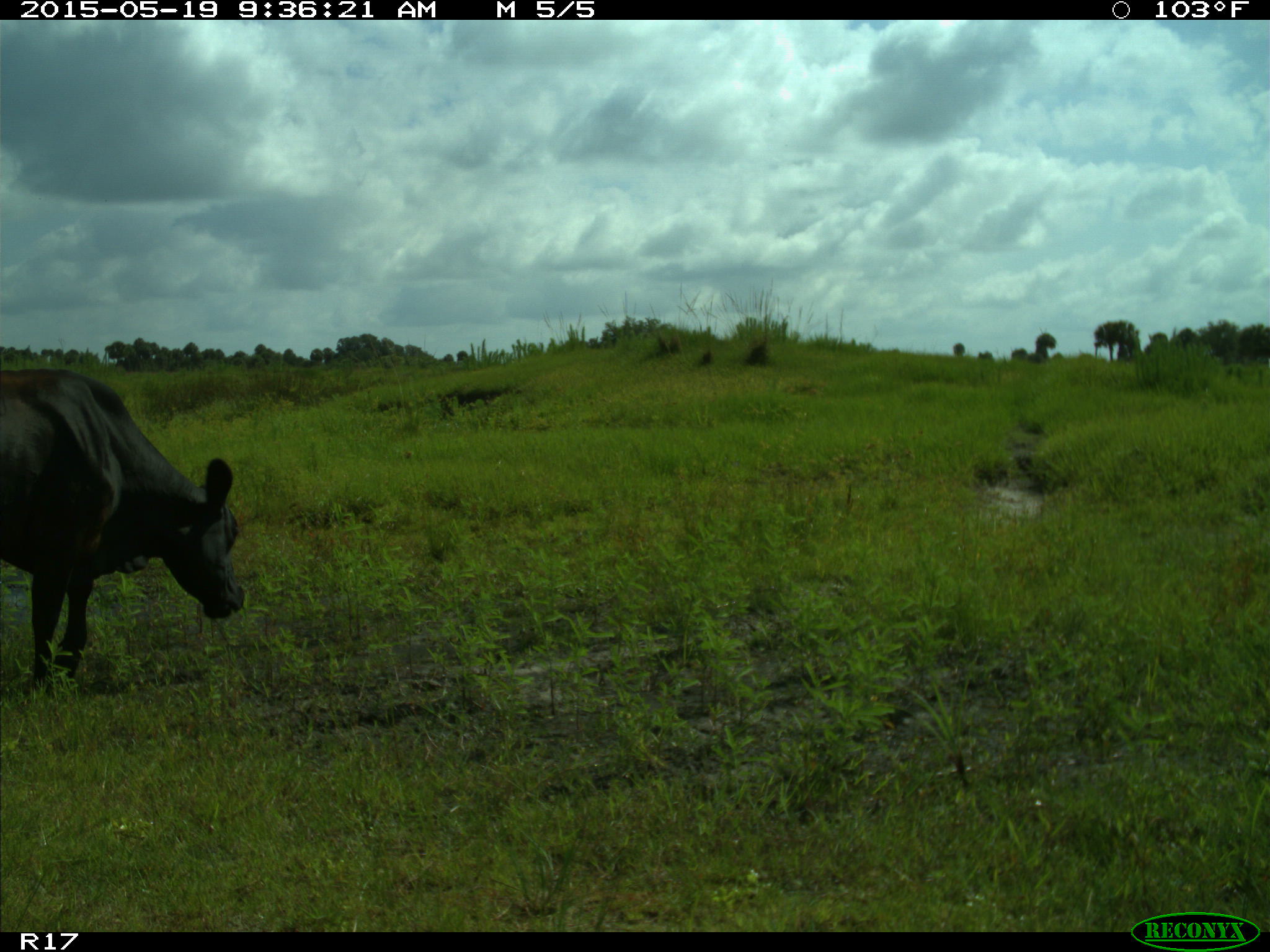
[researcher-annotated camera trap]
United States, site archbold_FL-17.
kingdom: Animalia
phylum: Chordata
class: Mammalia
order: Artiodactyla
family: Bovidae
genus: Bos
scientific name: Bos taurus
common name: domestic cow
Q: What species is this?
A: Bos taurus (domestic cow).